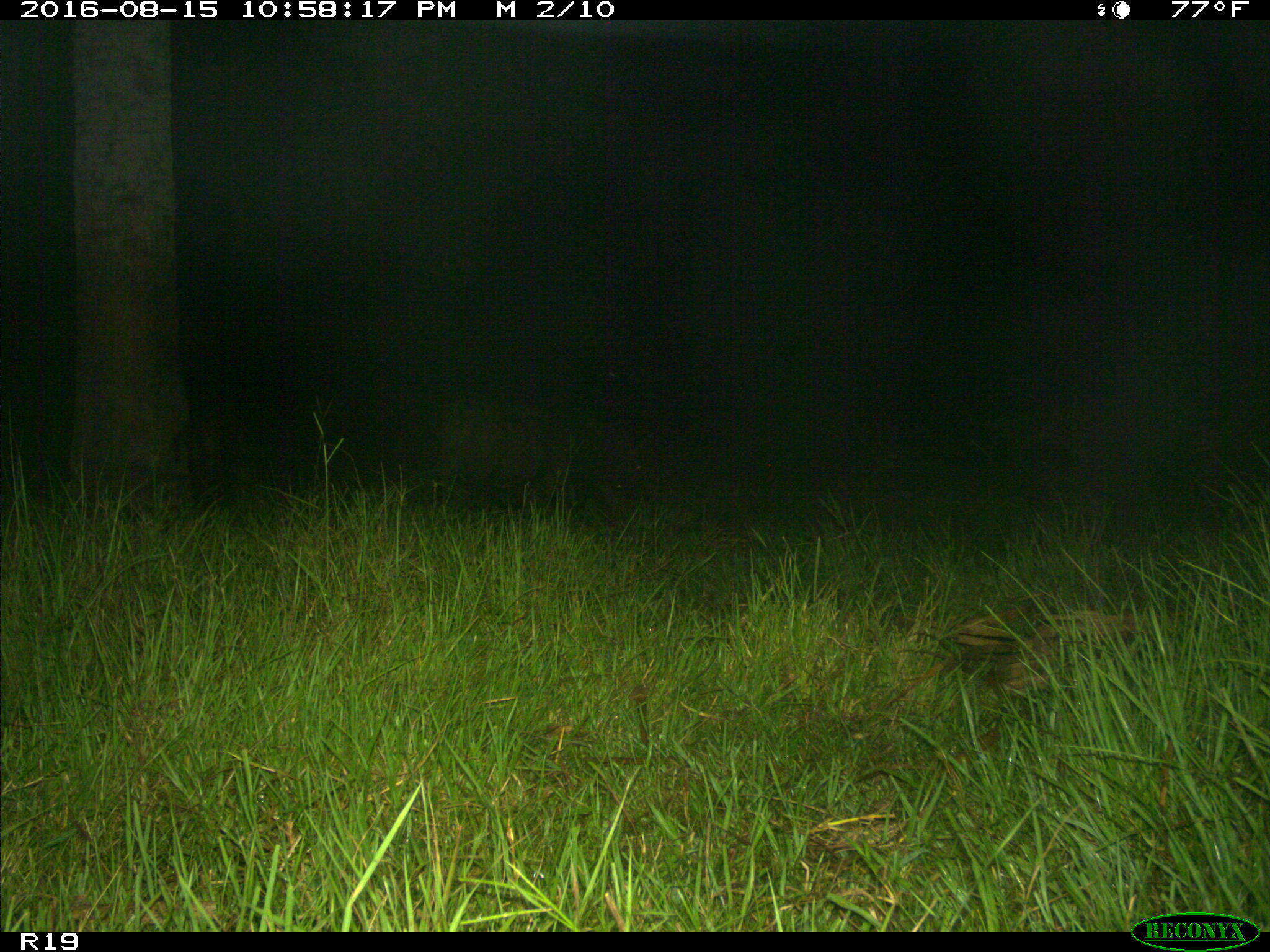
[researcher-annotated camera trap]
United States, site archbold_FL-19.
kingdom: Animalia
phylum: Chordata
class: Mammalia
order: Artiodactyla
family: Suidae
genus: Sus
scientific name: Sus scrofa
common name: wild boar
Sus scrofa (wild boar).